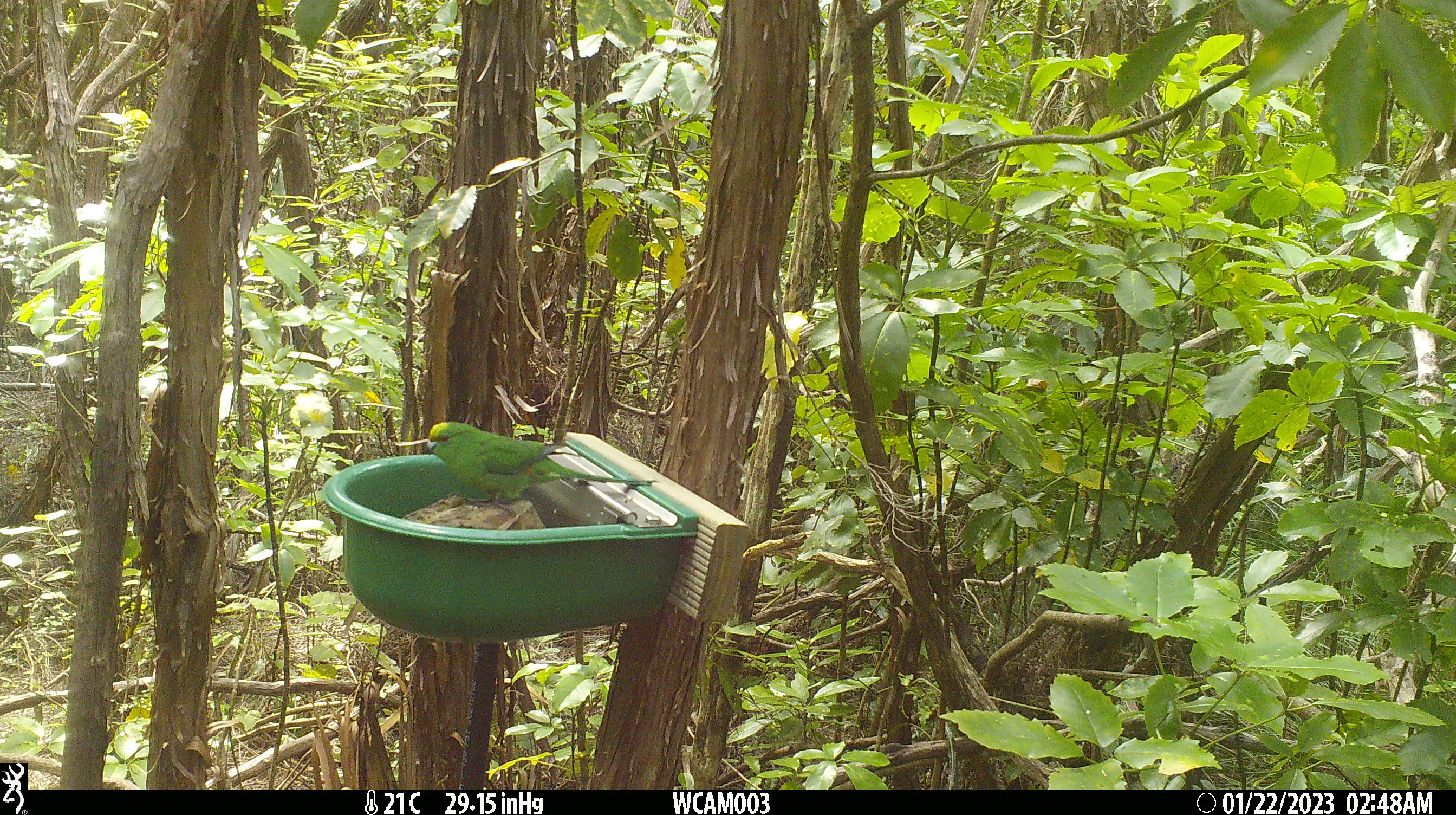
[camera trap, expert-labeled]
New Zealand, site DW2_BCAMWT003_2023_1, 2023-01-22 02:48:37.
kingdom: Animalia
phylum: Chordata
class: Aves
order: Psittaciformes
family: Psittaculidae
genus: Cyanoramphus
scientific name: Cyanoramphus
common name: parakeet